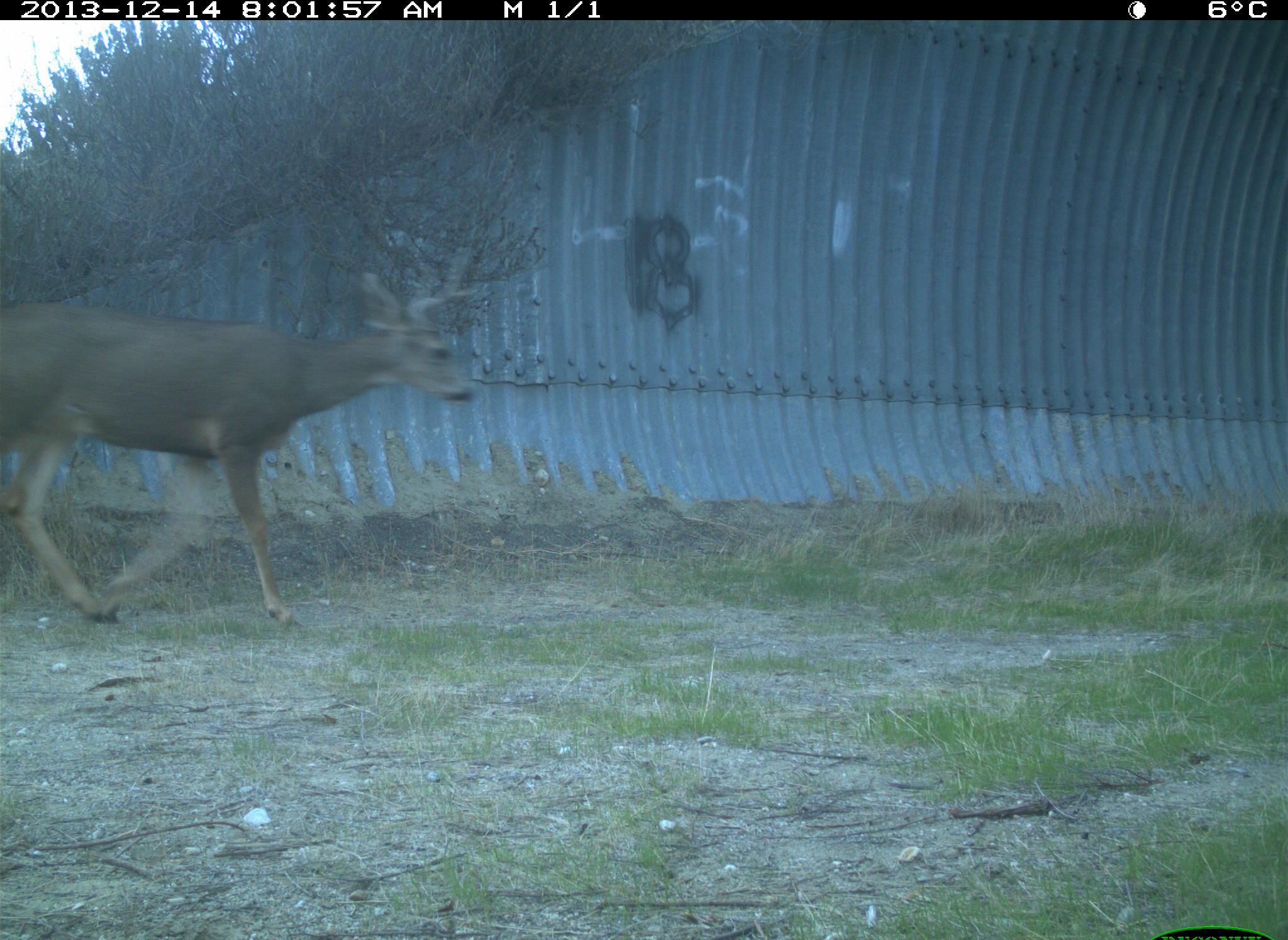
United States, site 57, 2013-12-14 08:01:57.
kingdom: Animalia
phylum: Chordata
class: Mammalia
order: Artiodactyla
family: Cervidae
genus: Odocoileus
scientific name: Odocoileus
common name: deer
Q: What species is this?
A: Deer (Odocoileus).